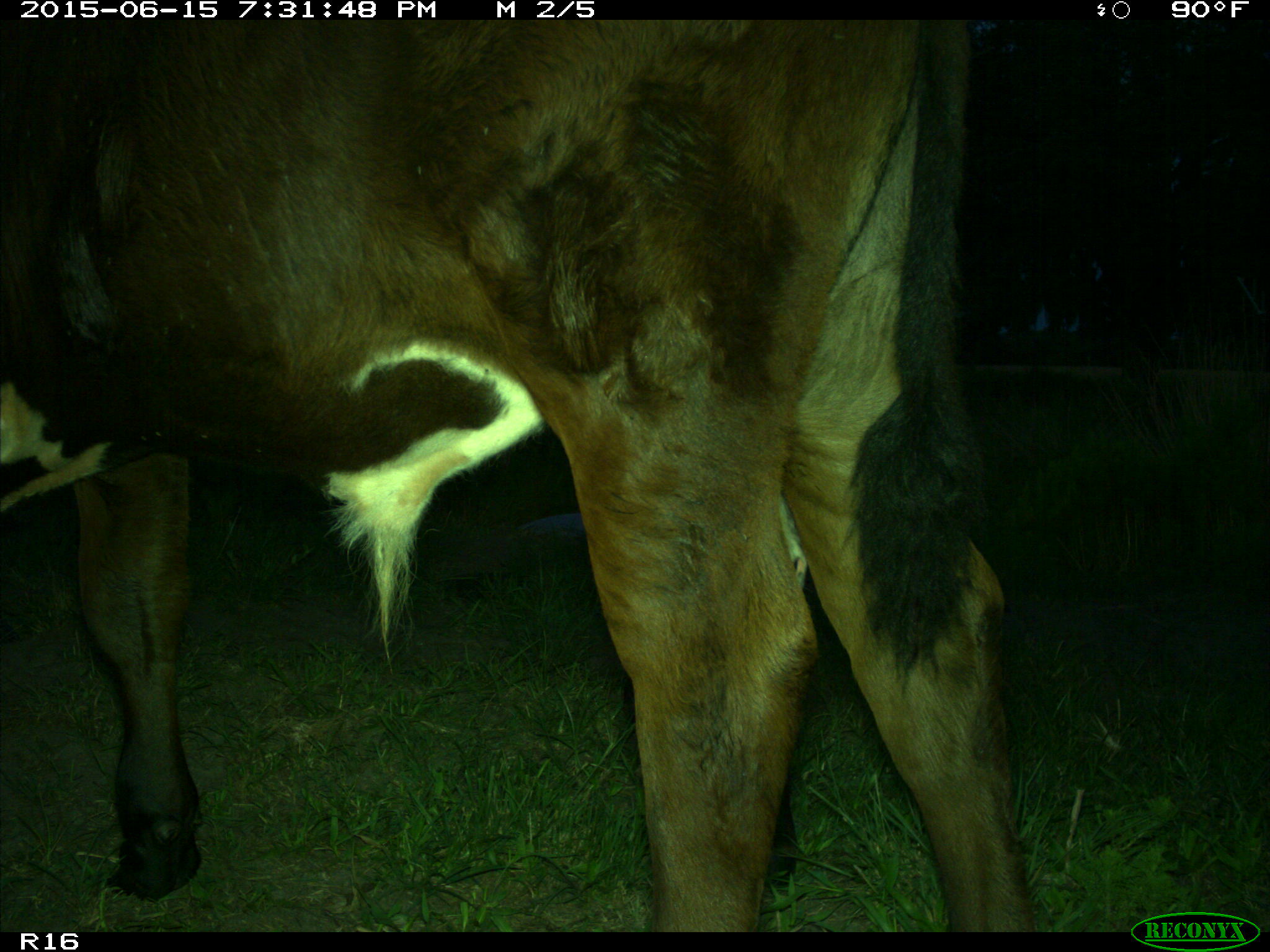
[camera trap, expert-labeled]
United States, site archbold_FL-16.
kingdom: Animalia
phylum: Chordata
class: Mammalia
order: Artiodactyla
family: Bovidae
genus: Bos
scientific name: Bos taurus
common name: domestic cow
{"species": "Bos taurus (domestic cow)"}